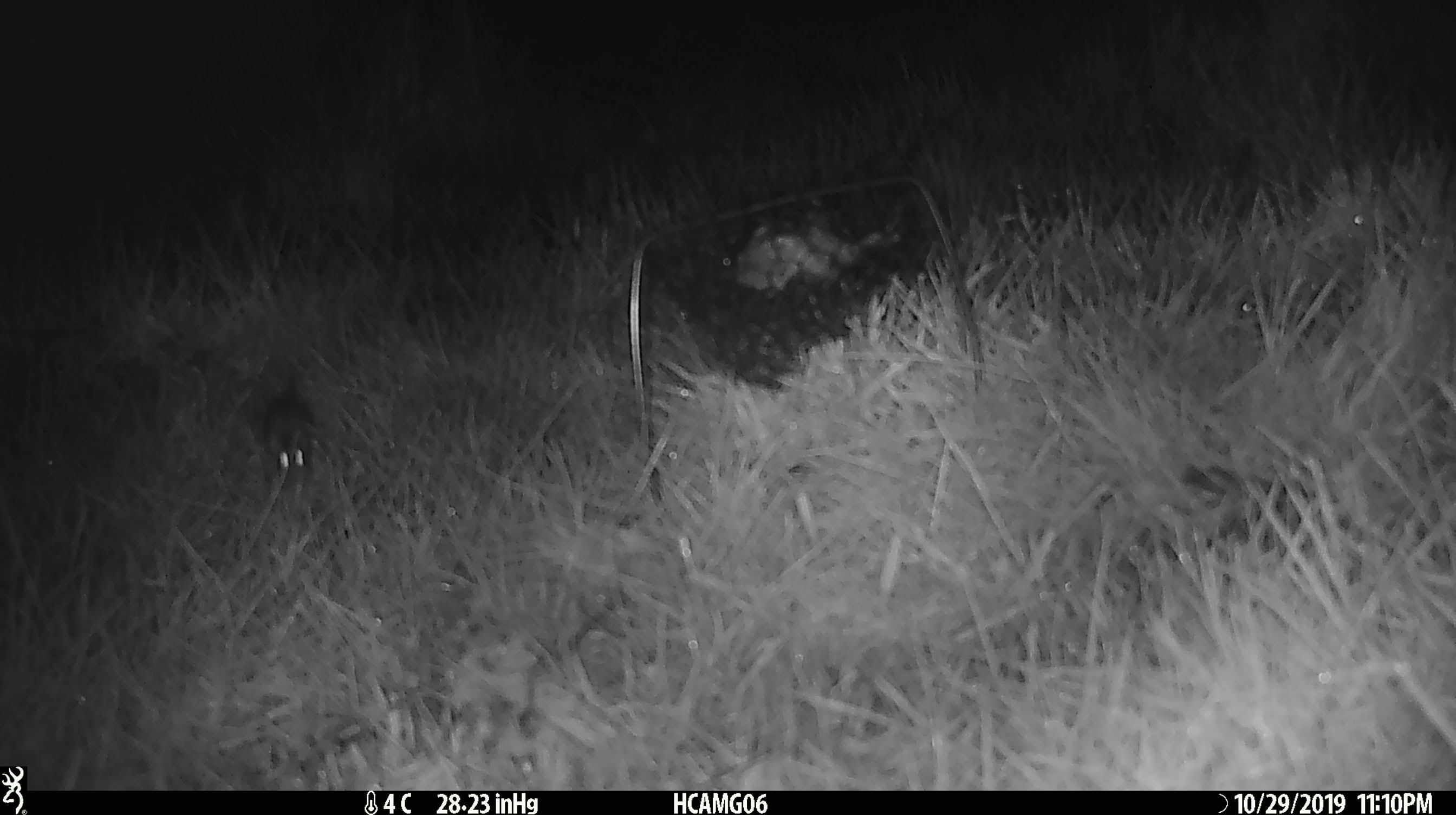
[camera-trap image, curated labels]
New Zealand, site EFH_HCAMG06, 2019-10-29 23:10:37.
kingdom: Animalia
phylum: Chordata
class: Mammalia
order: Rodentia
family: Muridae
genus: Mus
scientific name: Mus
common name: mouse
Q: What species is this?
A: Mouse (Mus).